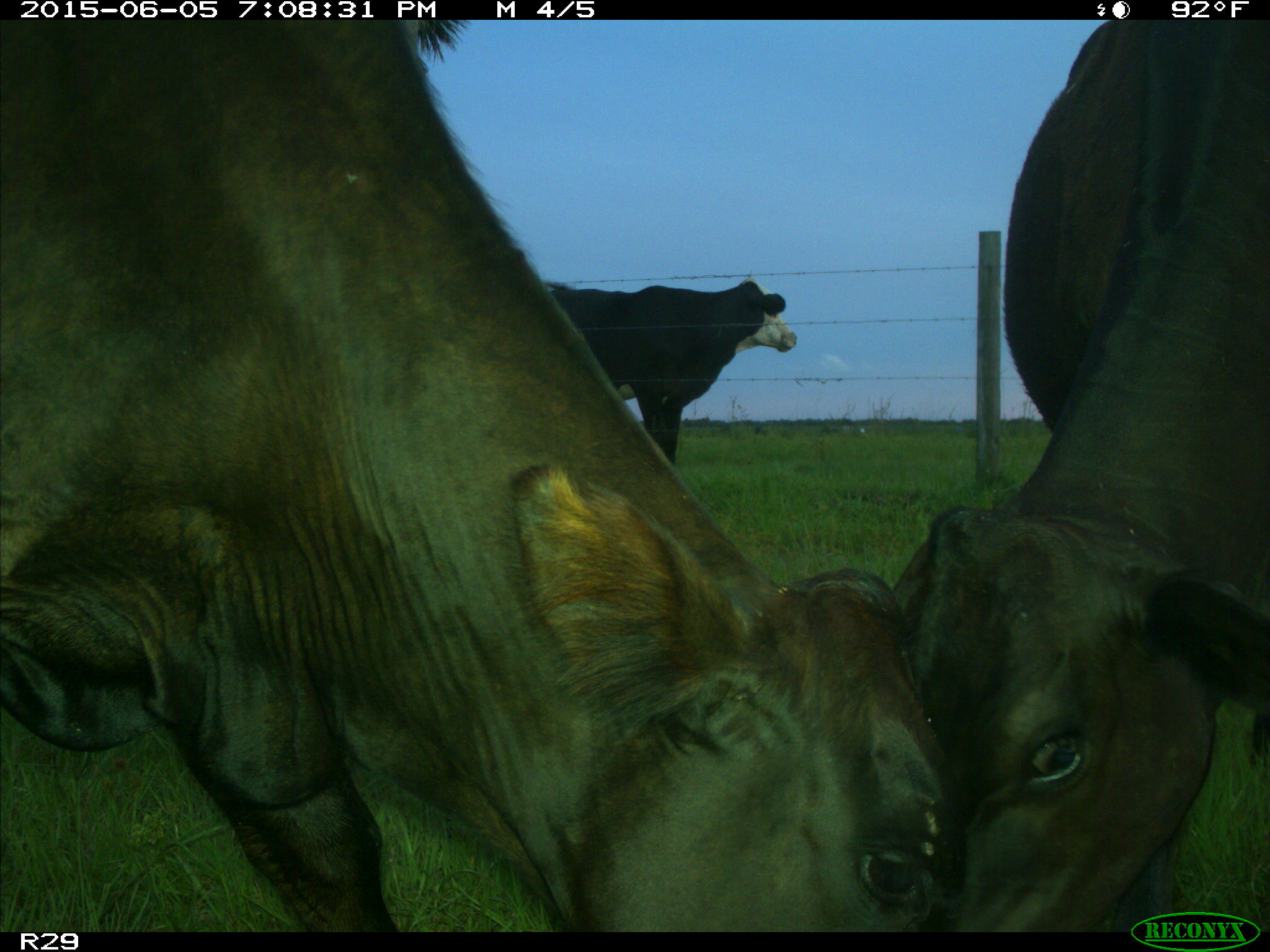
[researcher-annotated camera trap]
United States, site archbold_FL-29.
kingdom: Animalia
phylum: Chordata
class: Mammalia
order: Artiodactyla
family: Bovidae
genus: Bos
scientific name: Bos taurus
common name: domestic cow